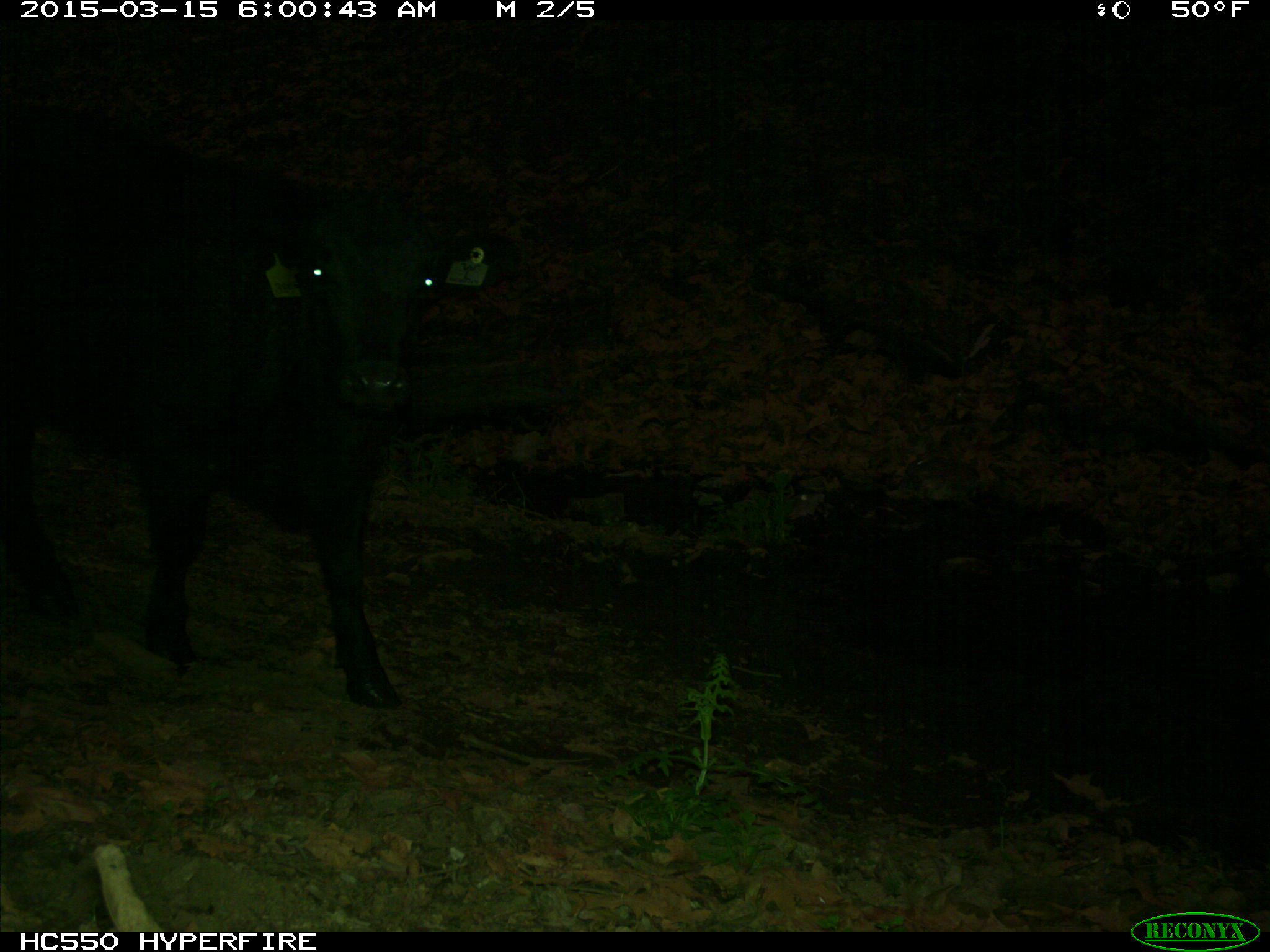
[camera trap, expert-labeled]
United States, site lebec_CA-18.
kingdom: Animalia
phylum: Chordata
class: Mammalia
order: Artiodactyla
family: Bovidae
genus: Bos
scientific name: Bos taurus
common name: domestic cow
Bos taurus (domestic cow).